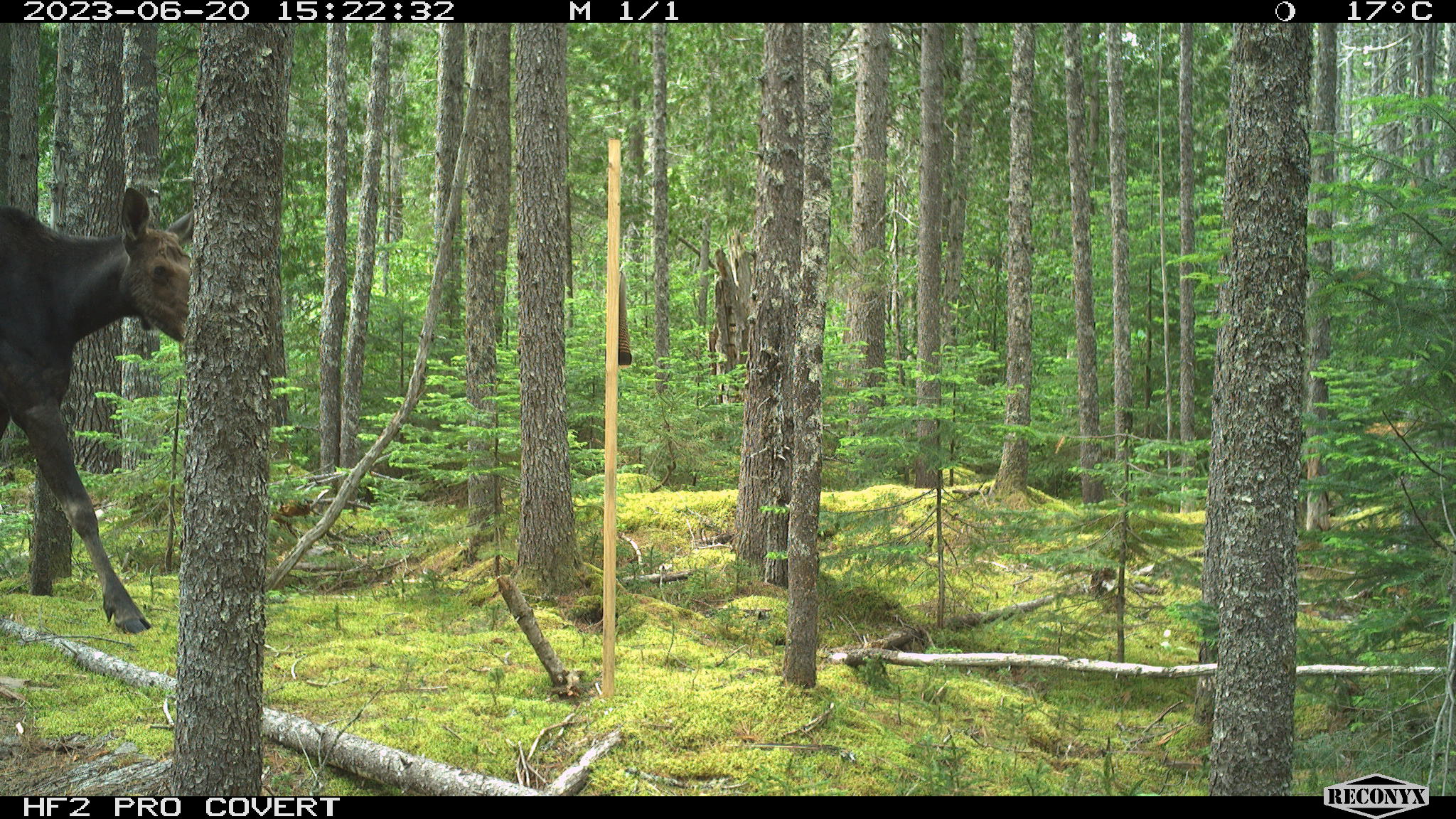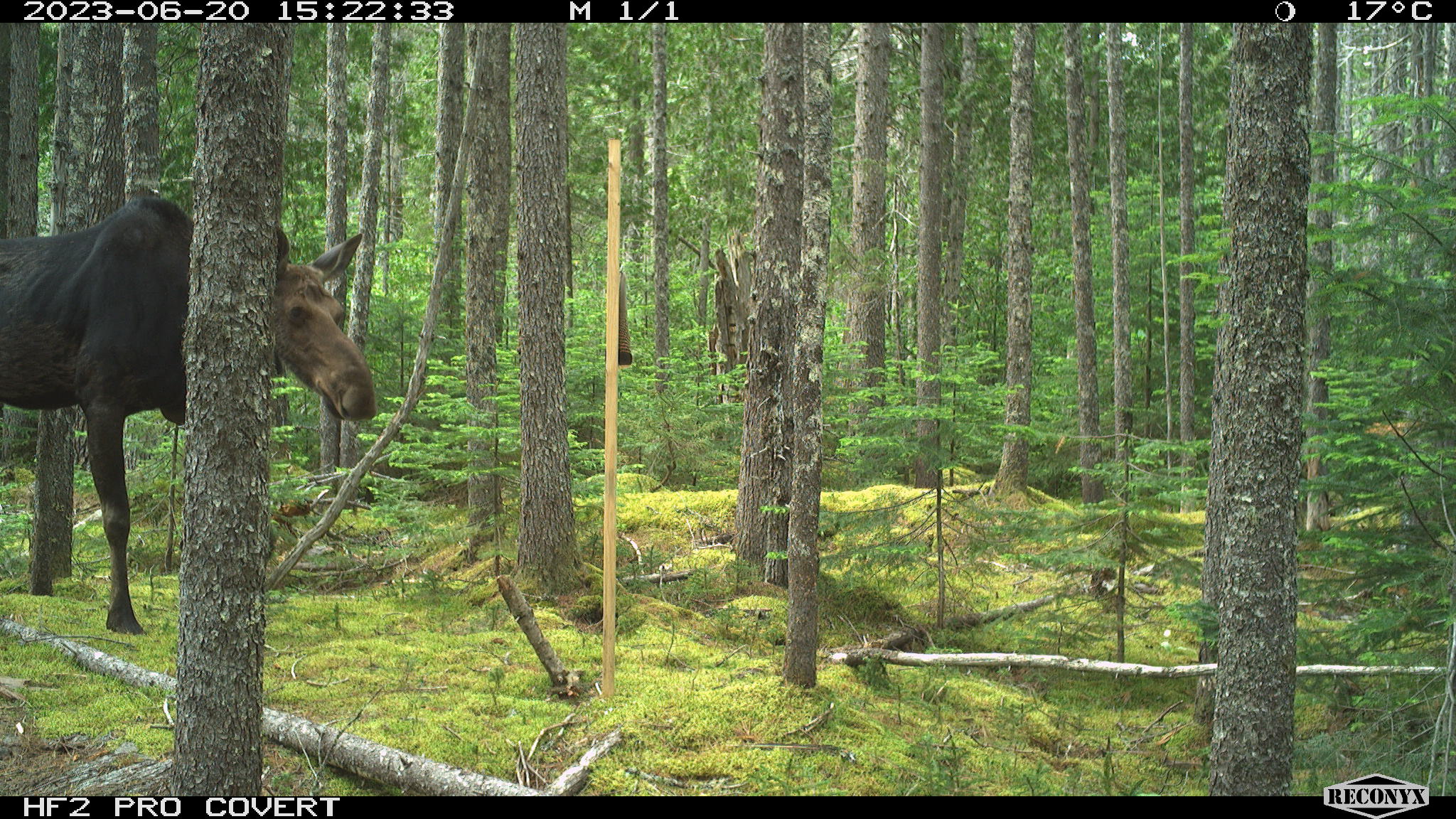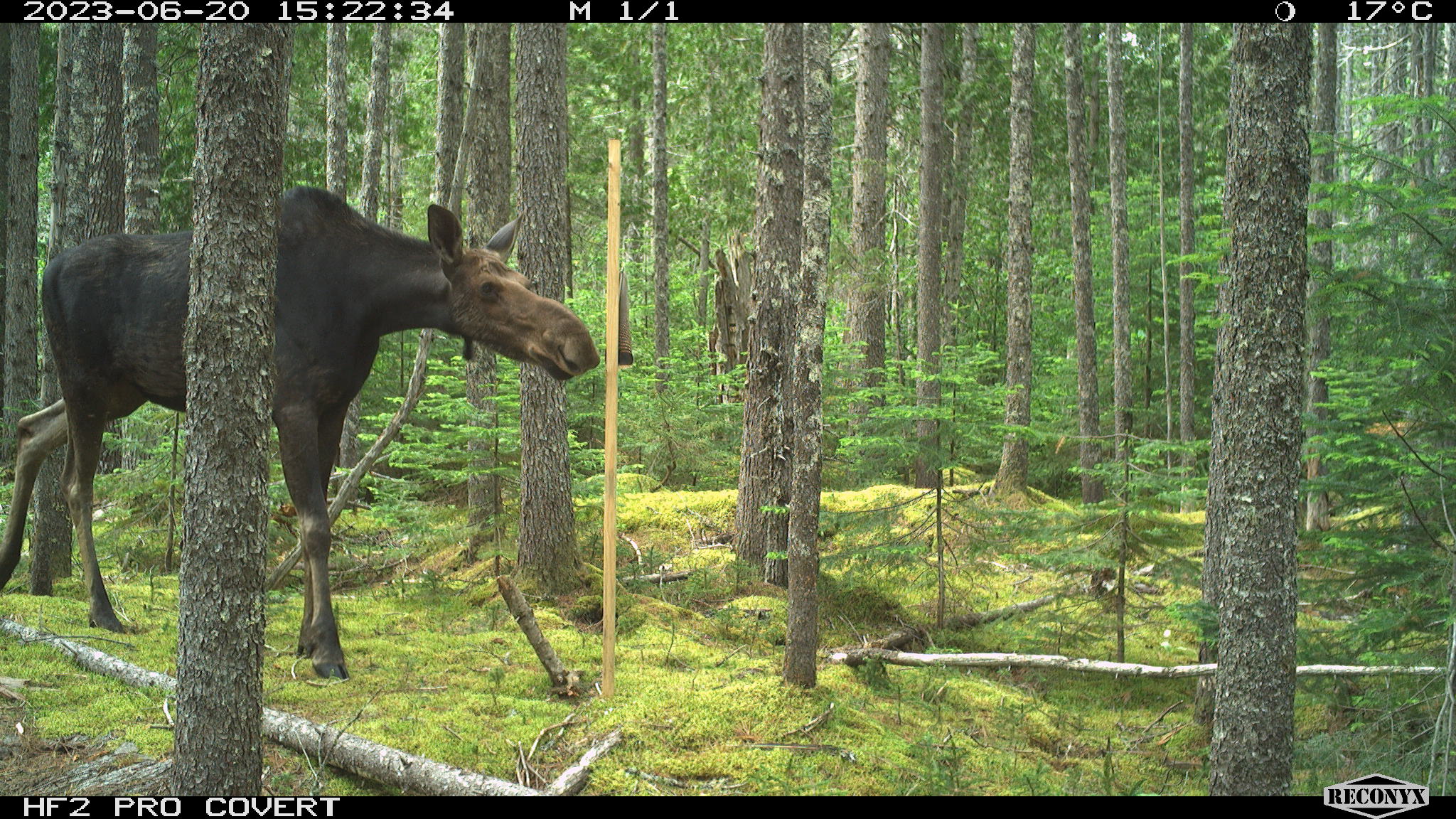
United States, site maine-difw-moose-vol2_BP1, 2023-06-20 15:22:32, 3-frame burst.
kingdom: Animalia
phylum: Chordata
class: Mammalia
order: Artiodactyla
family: Cervidae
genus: Alces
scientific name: Alces alces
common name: moose